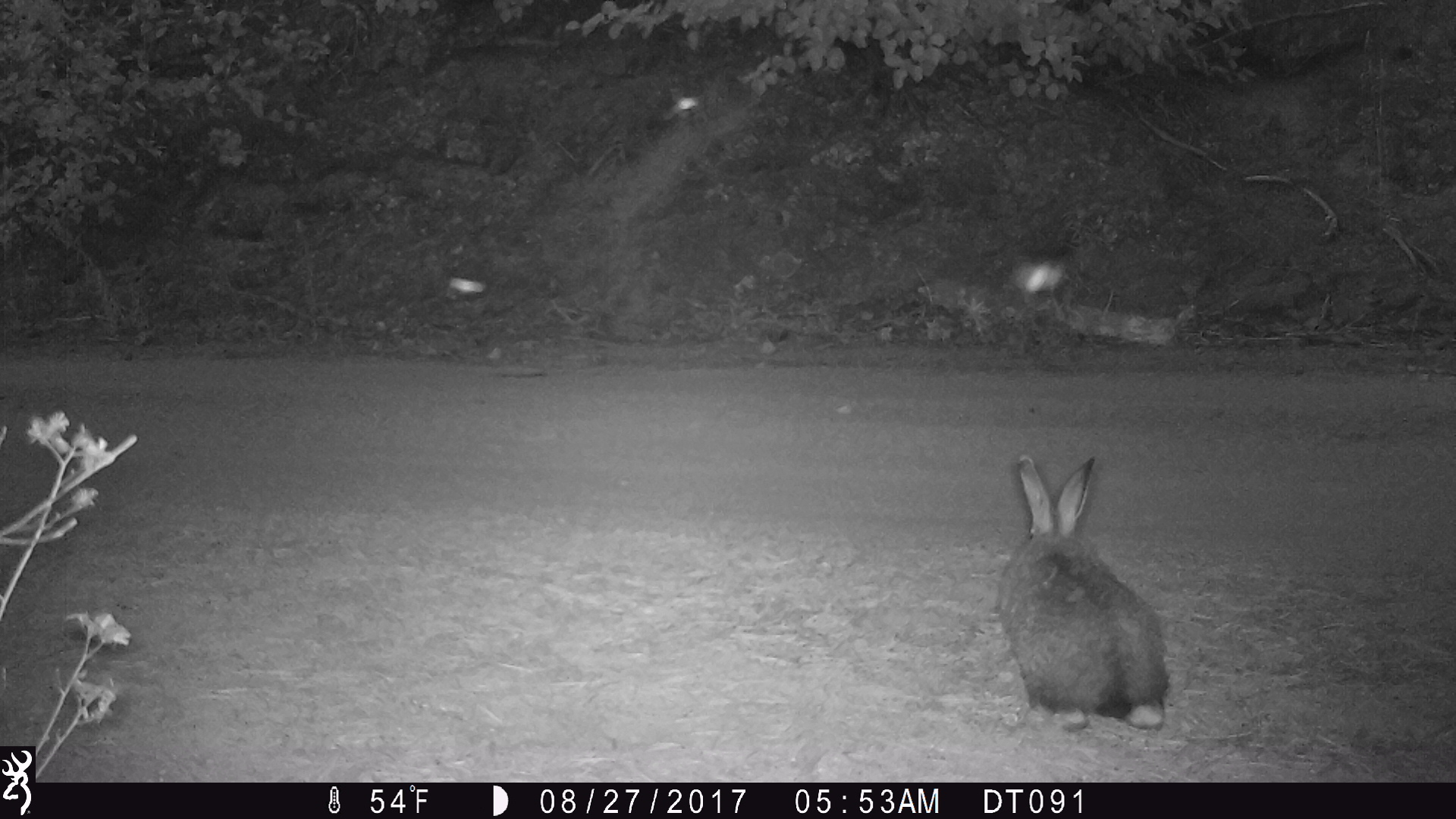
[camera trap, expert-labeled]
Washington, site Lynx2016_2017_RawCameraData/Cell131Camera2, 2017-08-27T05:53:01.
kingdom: Animalia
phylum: Chordata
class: Mammalia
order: Lagomorpha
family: Leporidae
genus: Lepus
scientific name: Lepus americanus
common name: snowshoe hare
Lepus americanus (snowshoe hare). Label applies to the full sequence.